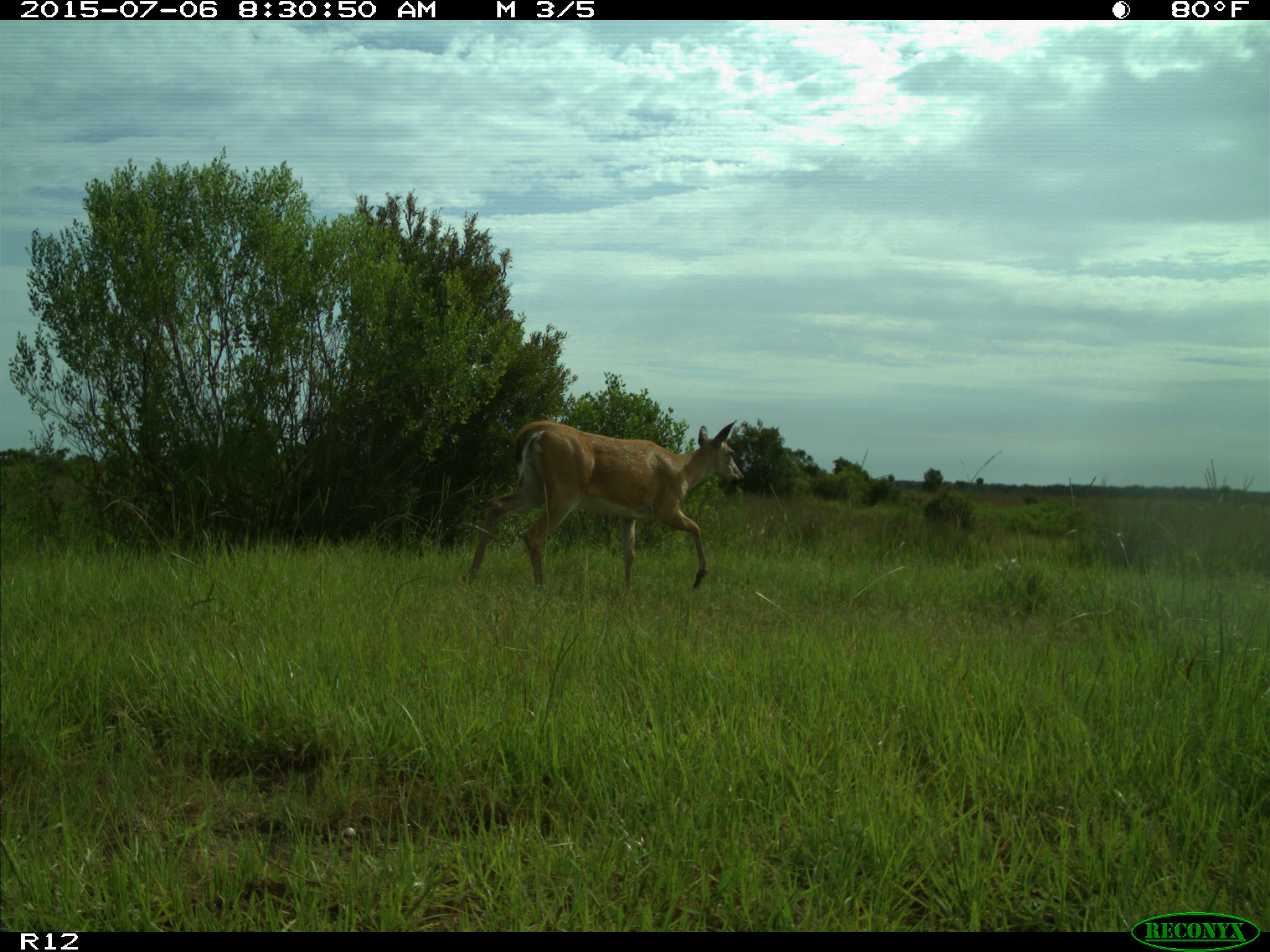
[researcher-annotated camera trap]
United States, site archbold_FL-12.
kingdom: Animalia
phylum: Chordata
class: Mammalia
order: Artiodactyla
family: Cervidae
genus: Odocoileus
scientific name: Odocoileus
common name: deer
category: unidentified deer